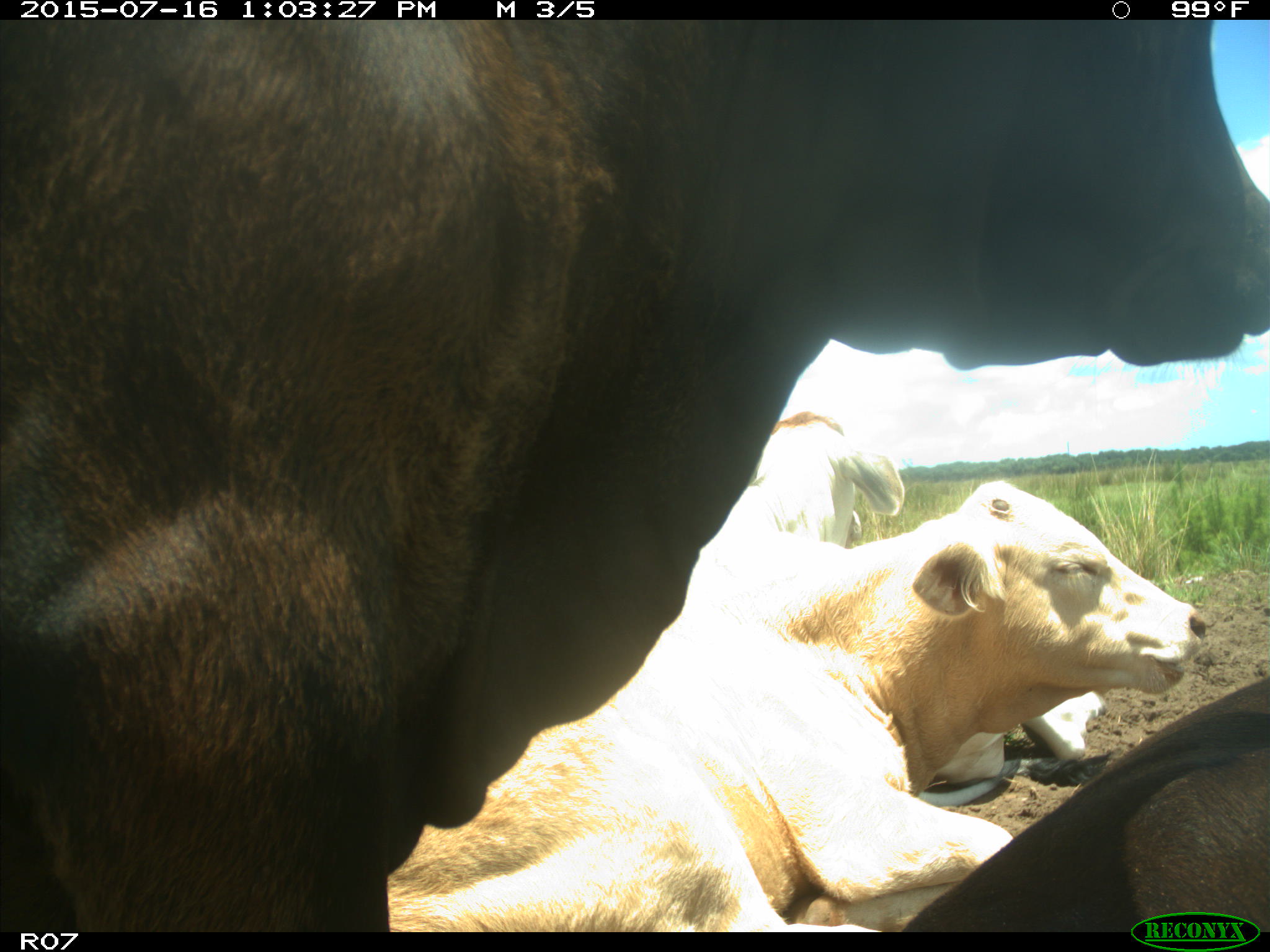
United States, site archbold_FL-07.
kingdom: Animalia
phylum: Chordata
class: Mammalia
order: Artiodactyla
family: Bovidae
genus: Bos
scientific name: Bos taurus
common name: domestic cow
Bos taurus (domestic cow).